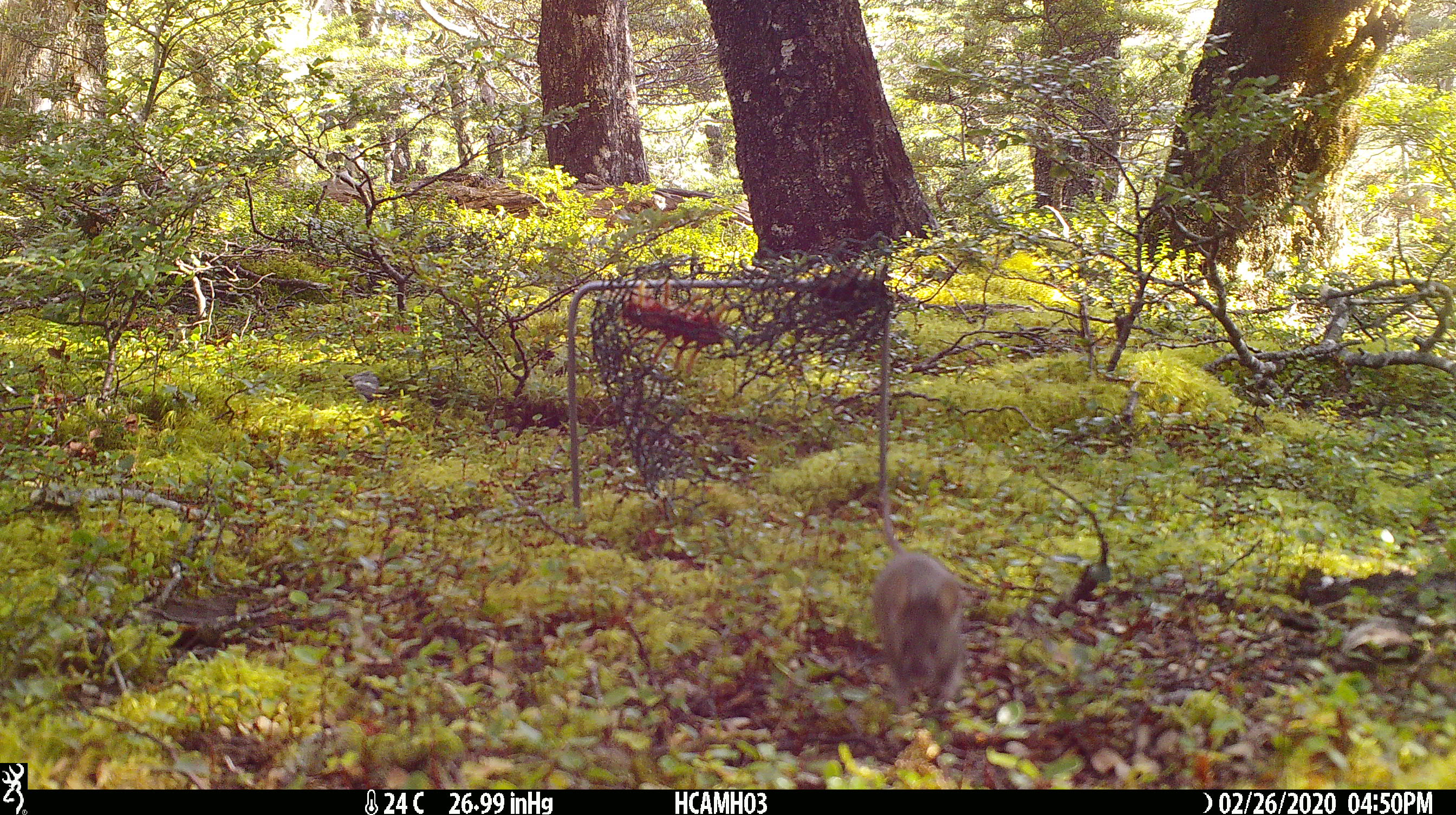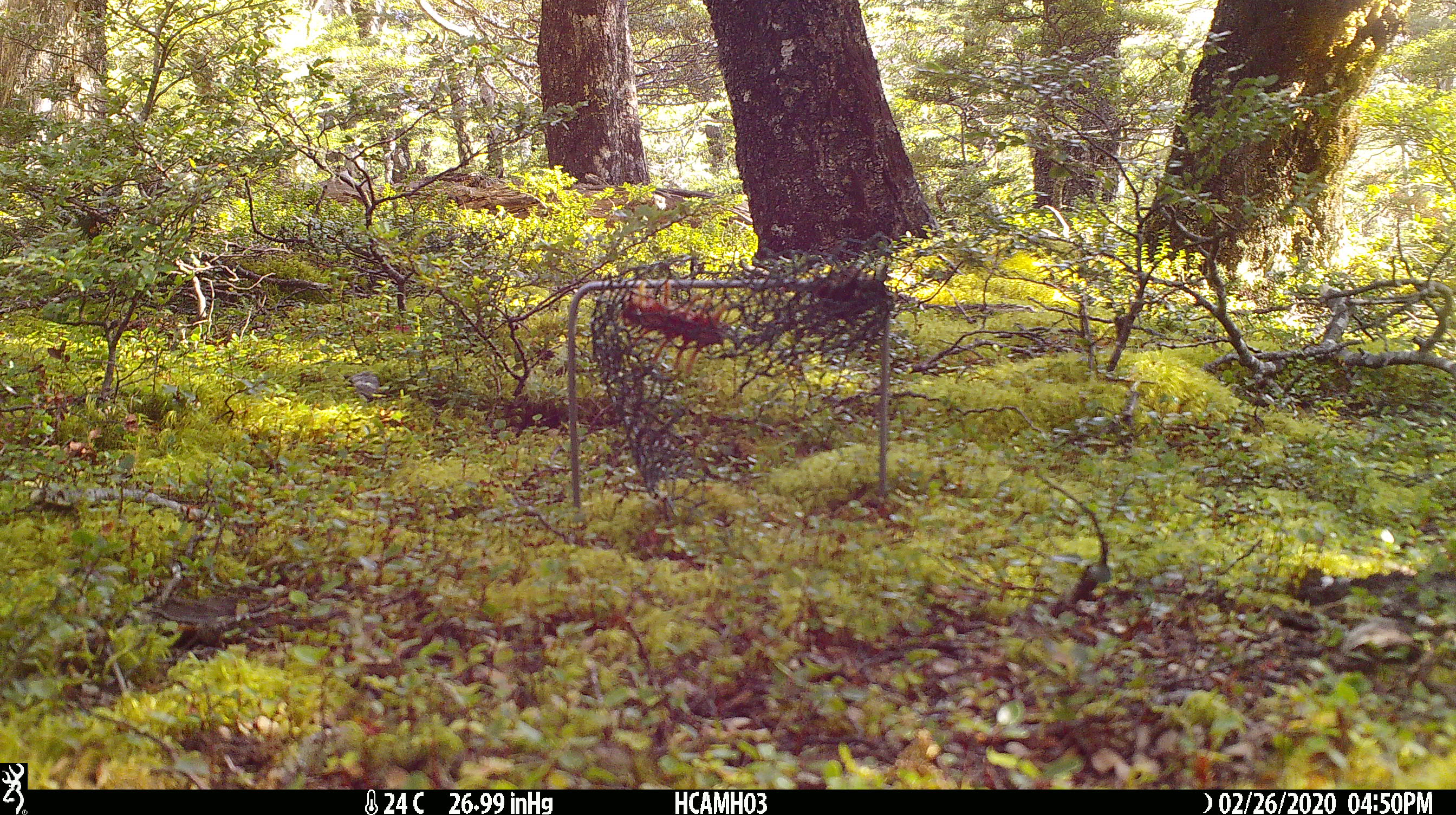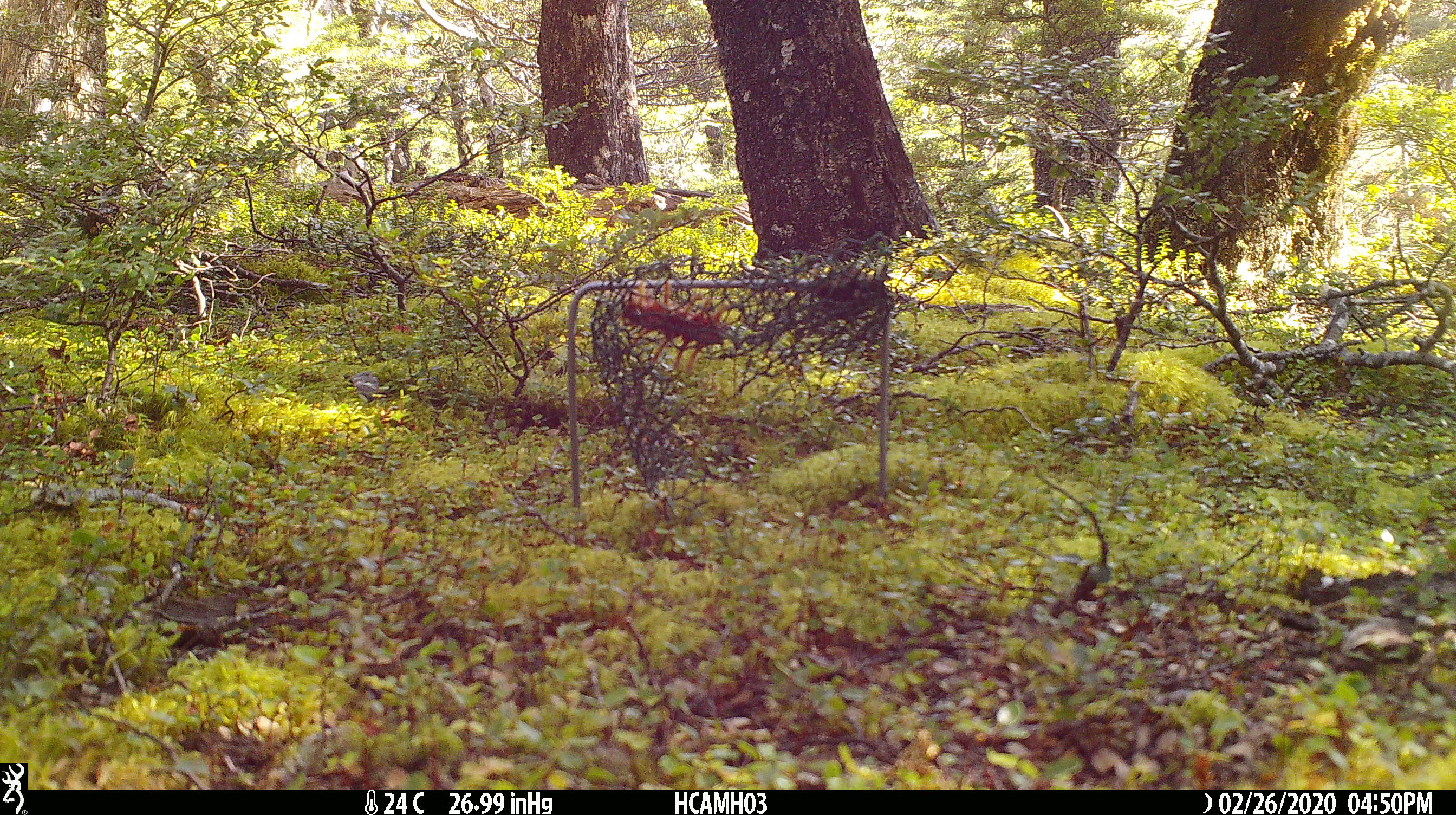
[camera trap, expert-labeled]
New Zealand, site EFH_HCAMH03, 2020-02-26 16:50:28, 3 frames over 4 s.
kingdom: Animalia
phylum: Chordata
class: Mammalia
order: Rodentia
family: Muridae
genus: Mus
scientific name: Mus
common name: mouse